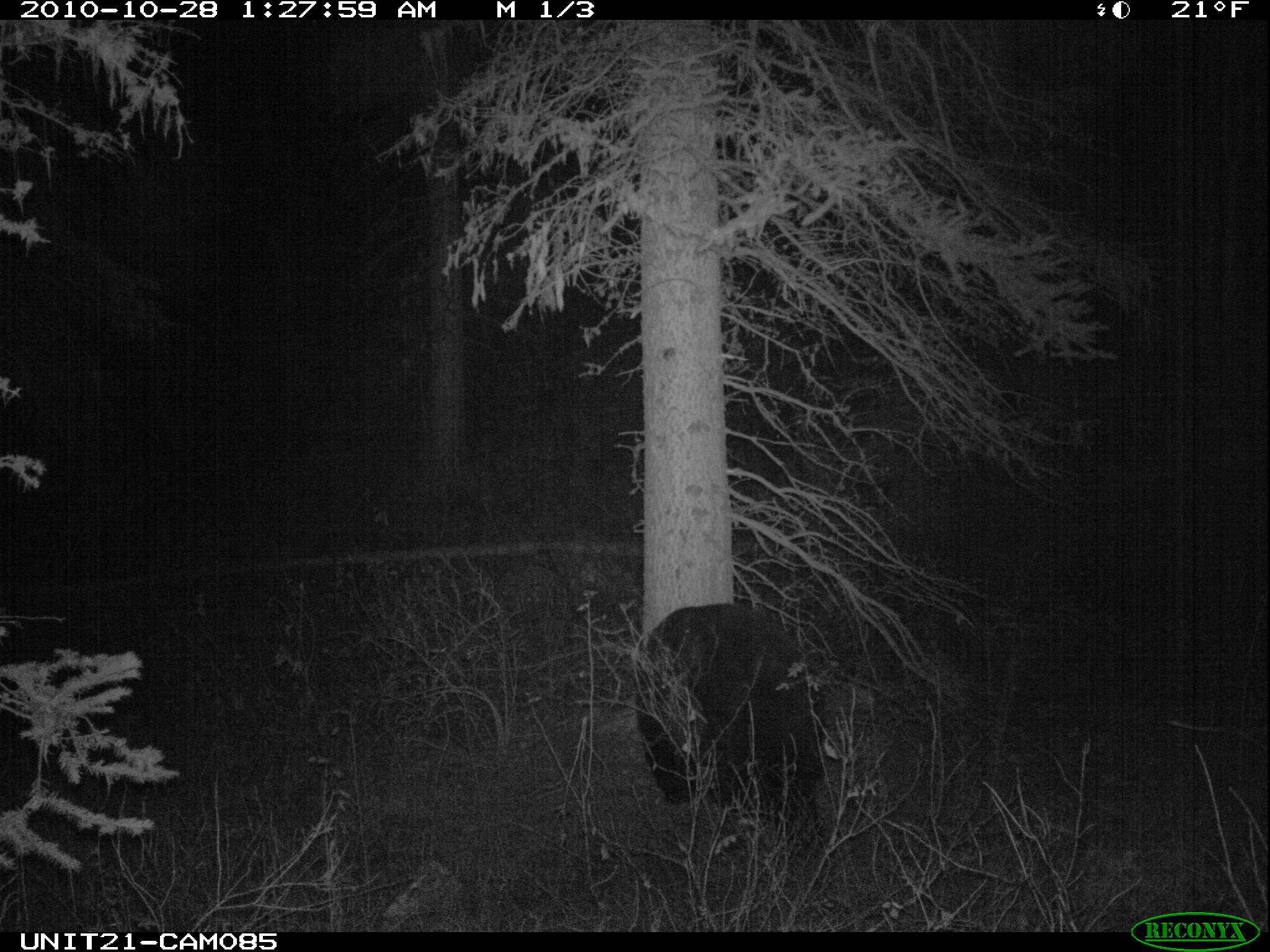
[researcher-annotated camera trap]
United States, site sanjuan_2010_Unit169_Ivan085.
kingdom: Animalia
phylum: Chordata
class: Mammalia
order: Carnivora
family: Ursidae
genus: Ursus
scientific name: Ursus americanus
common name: american black bear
Ursus americanus (american black bear).